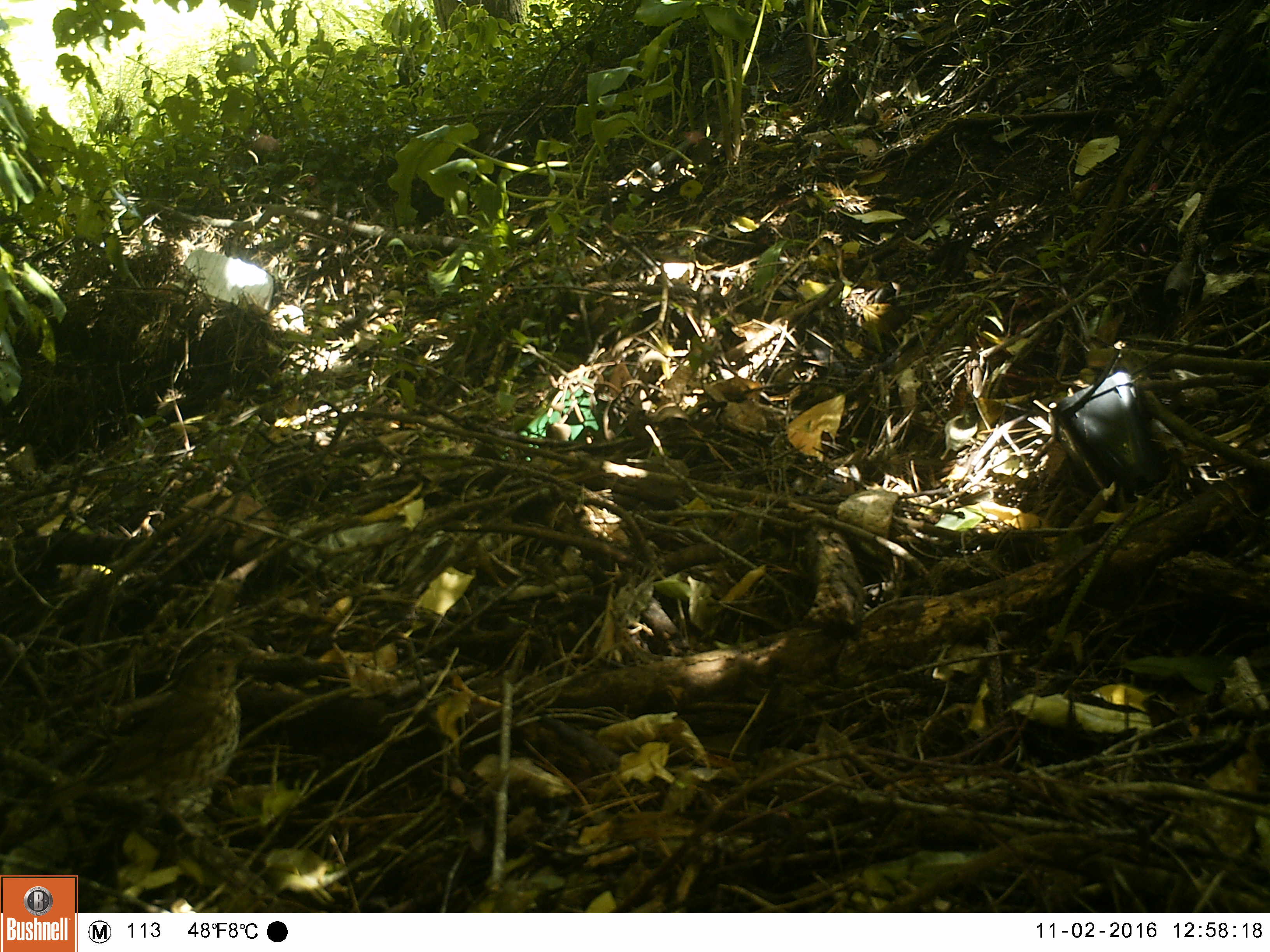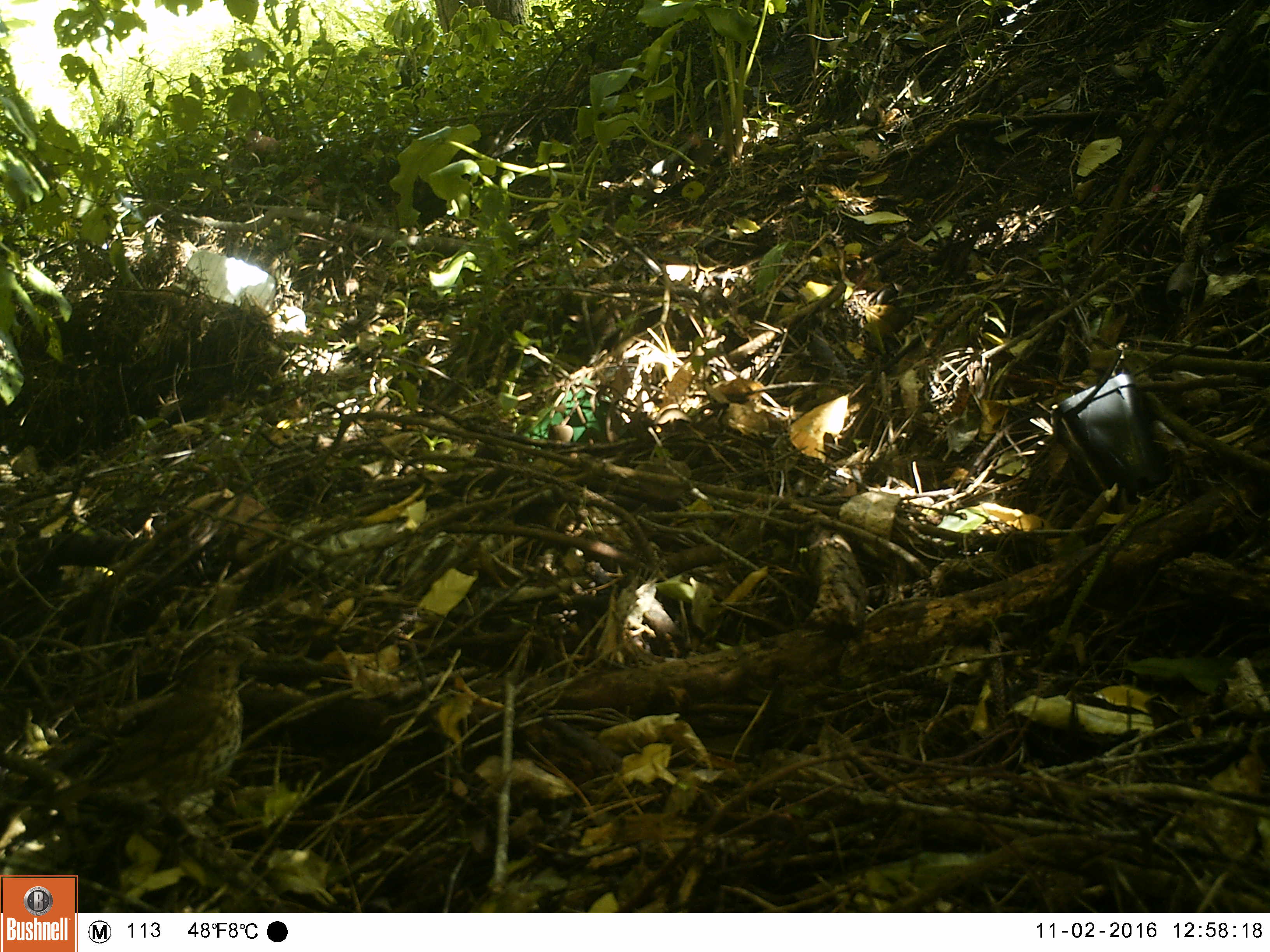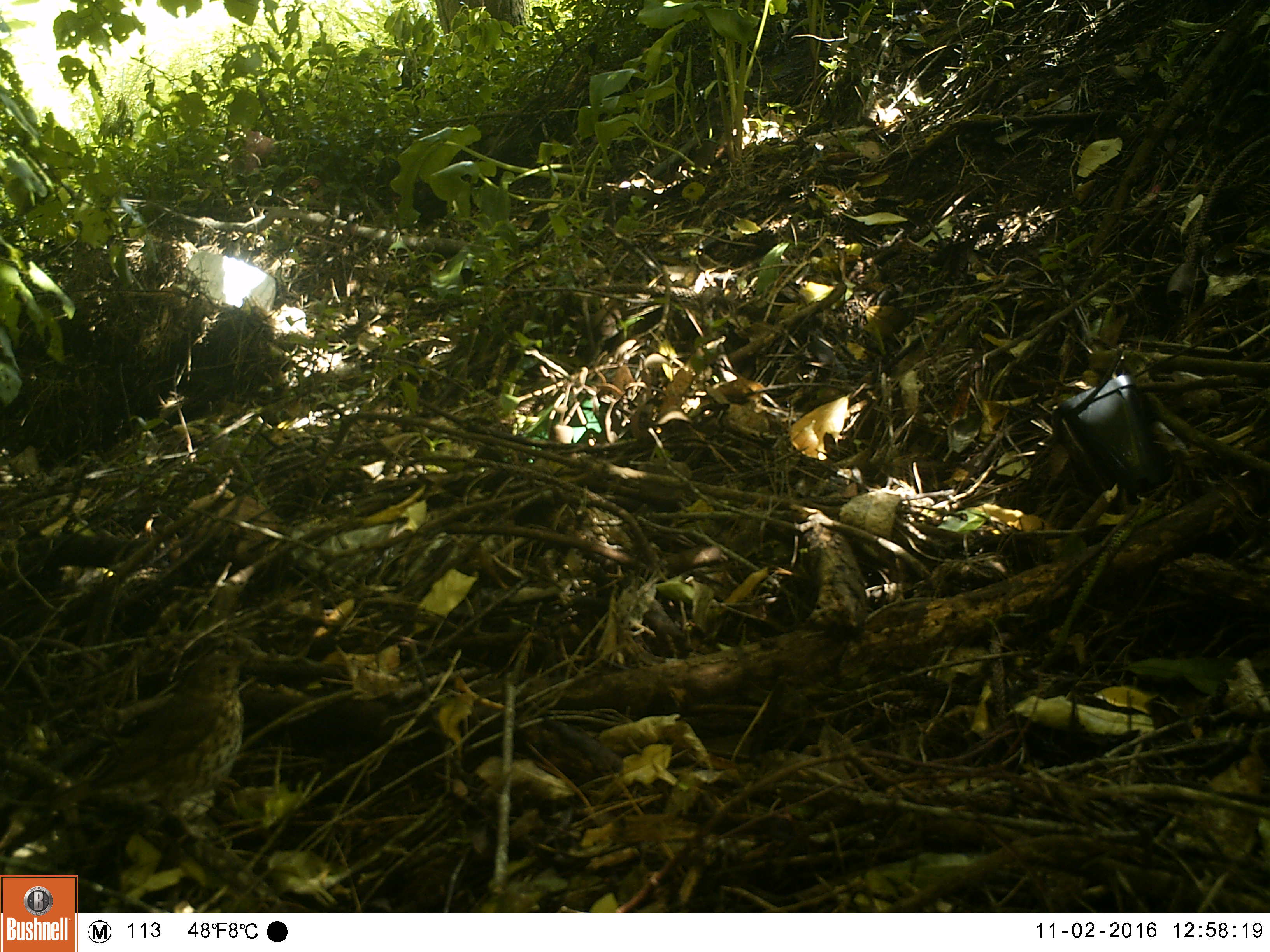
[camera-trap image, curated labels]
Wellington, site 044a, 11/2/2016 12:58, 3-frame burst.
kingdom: Animalia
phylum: Chordata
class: Aves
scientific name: Aves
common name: bird